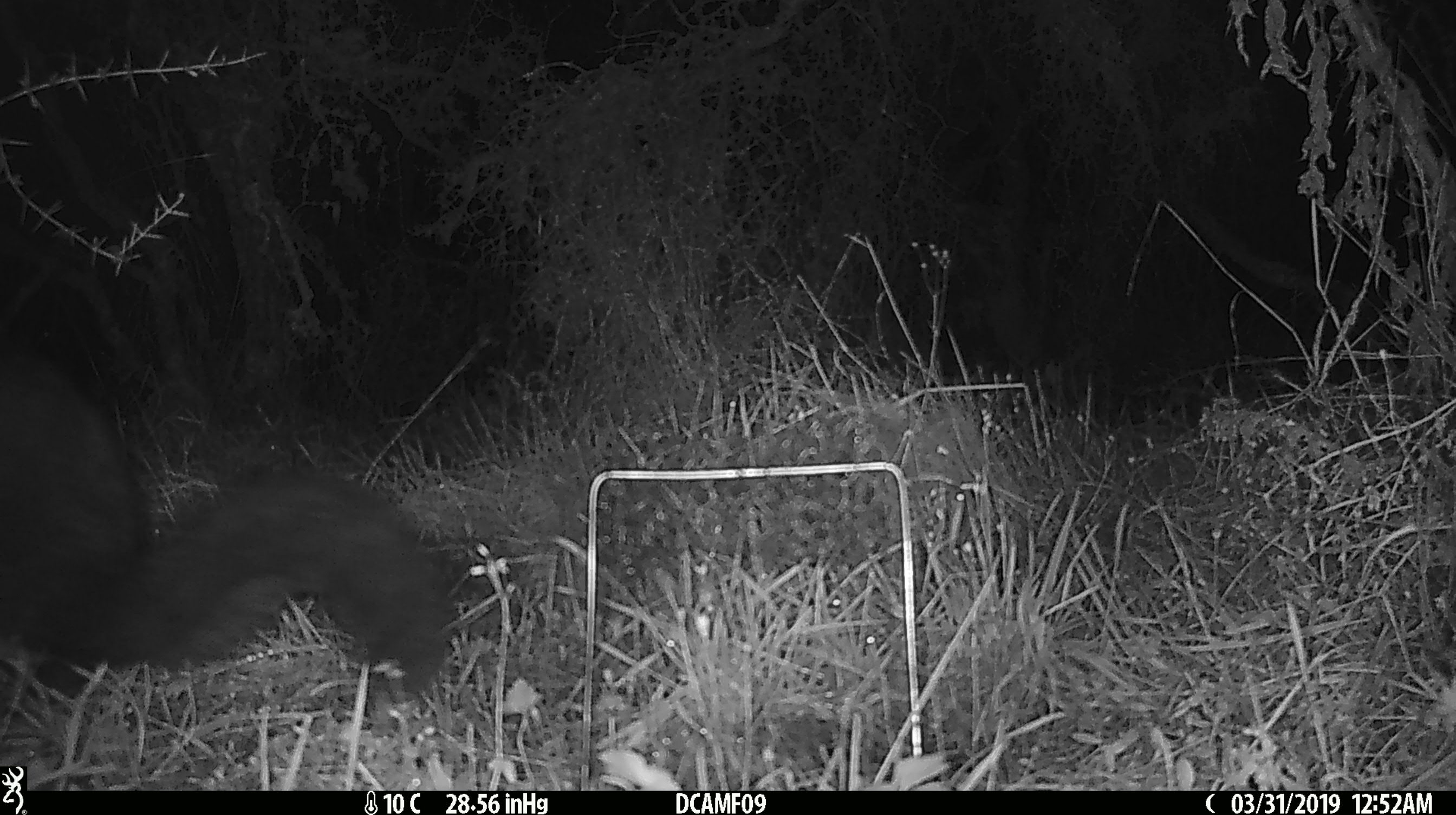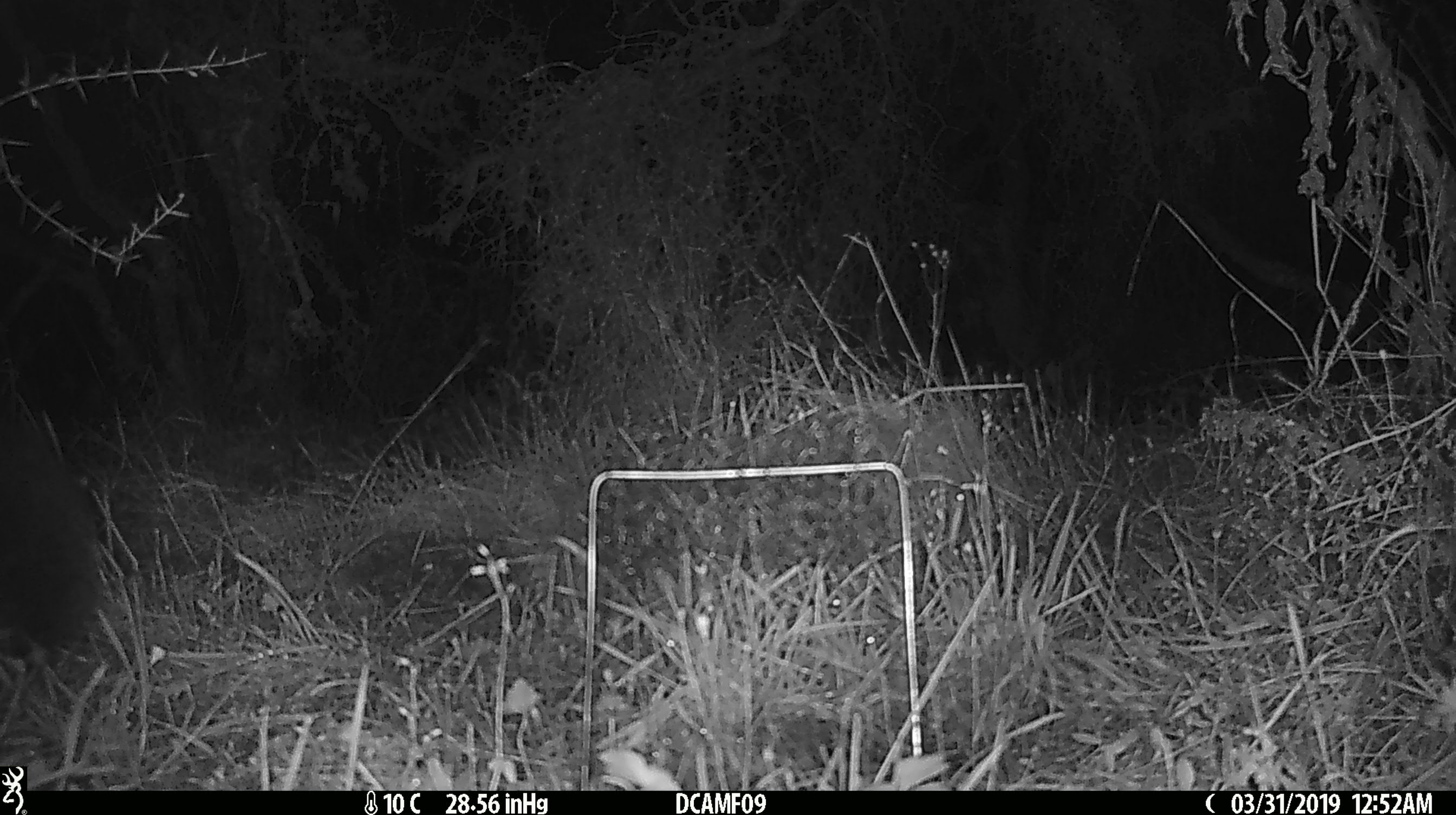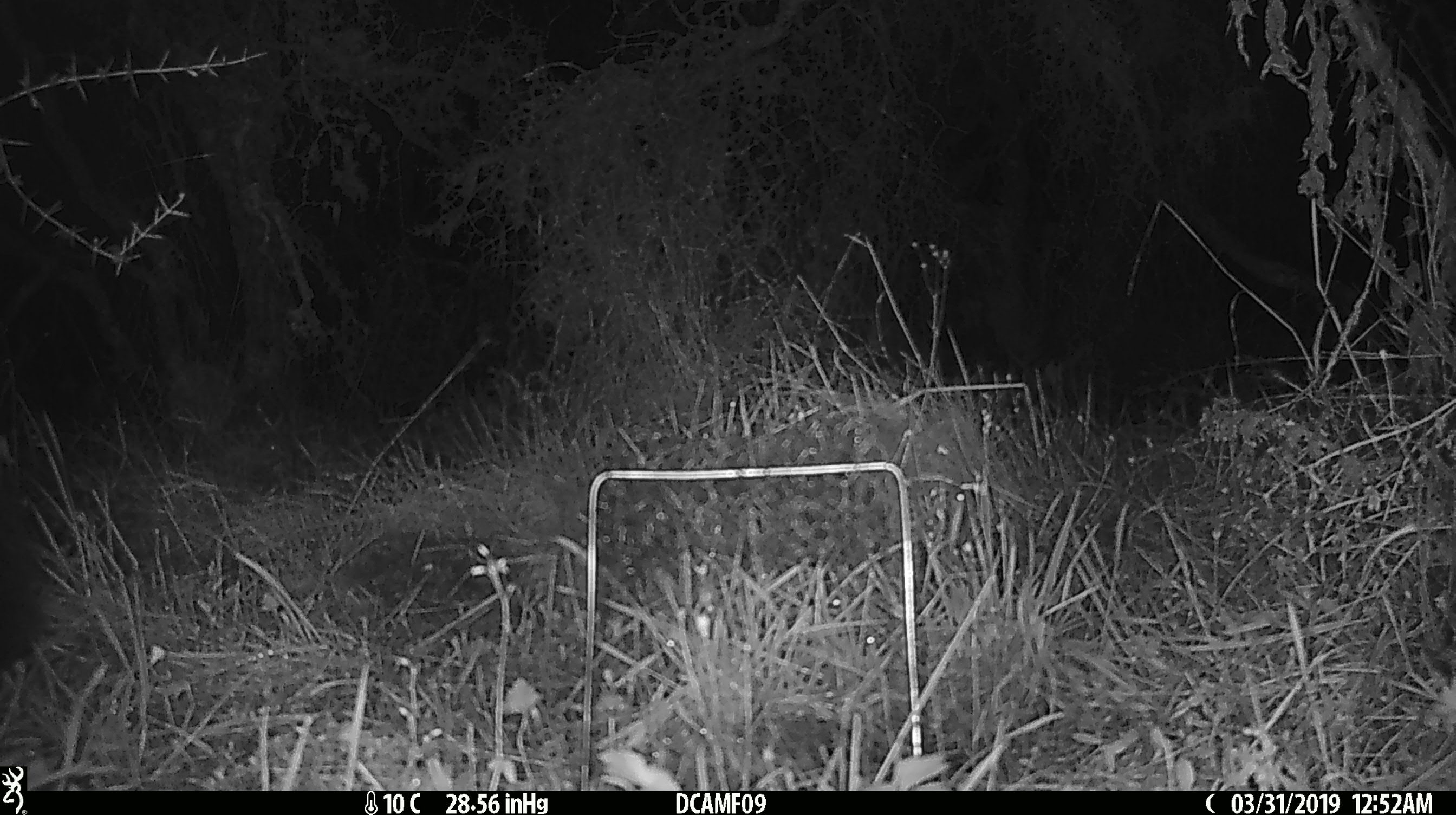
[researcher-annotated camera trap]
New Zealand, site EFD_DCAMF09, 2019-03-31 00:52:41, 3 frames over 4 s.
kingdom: Animalia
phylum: Chordata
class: Mammalia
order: Diprotodontia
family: Phalangeridae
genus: Trichosurus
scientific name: Trichosurus vulpecula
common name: common brushtail possum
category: possum